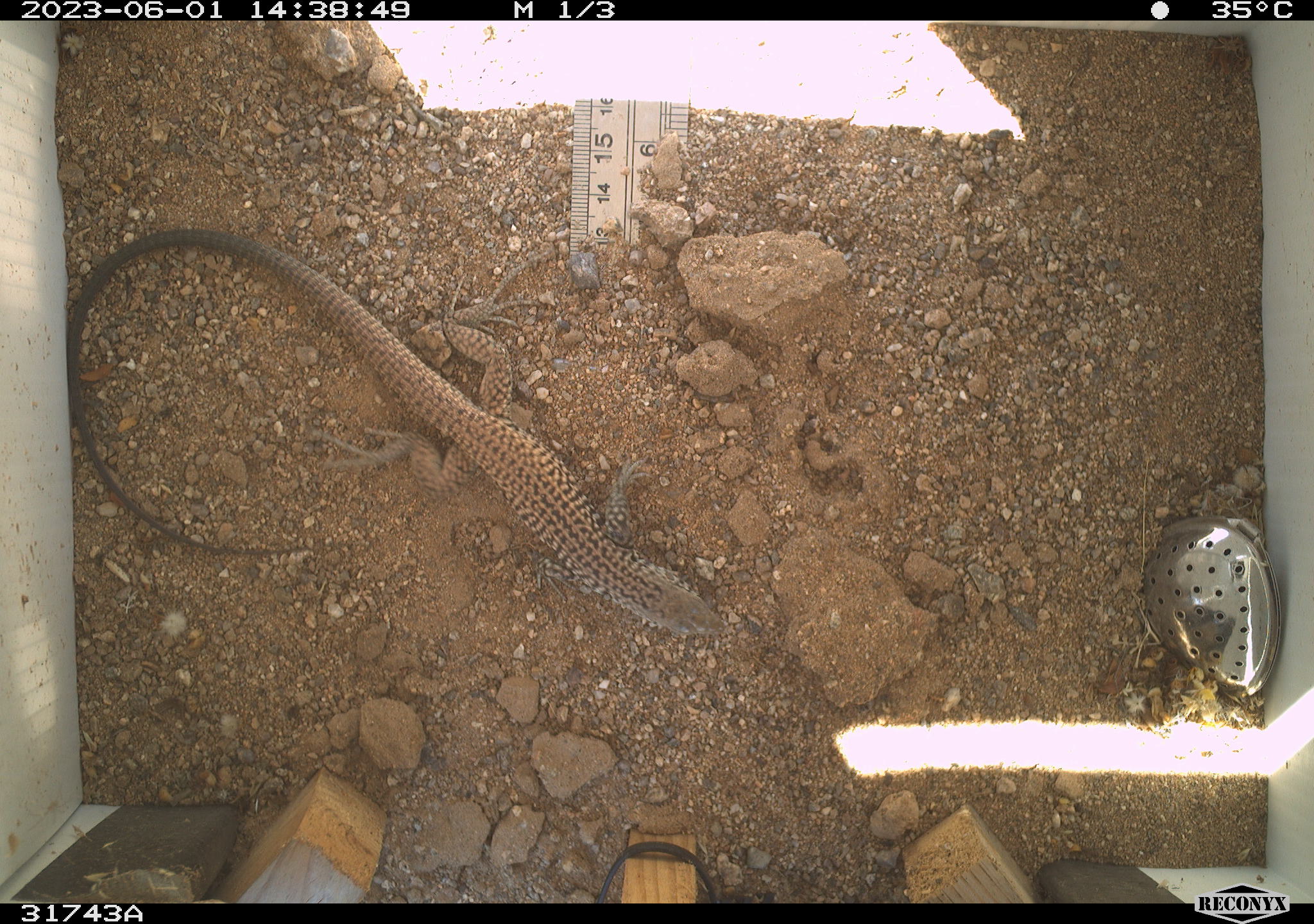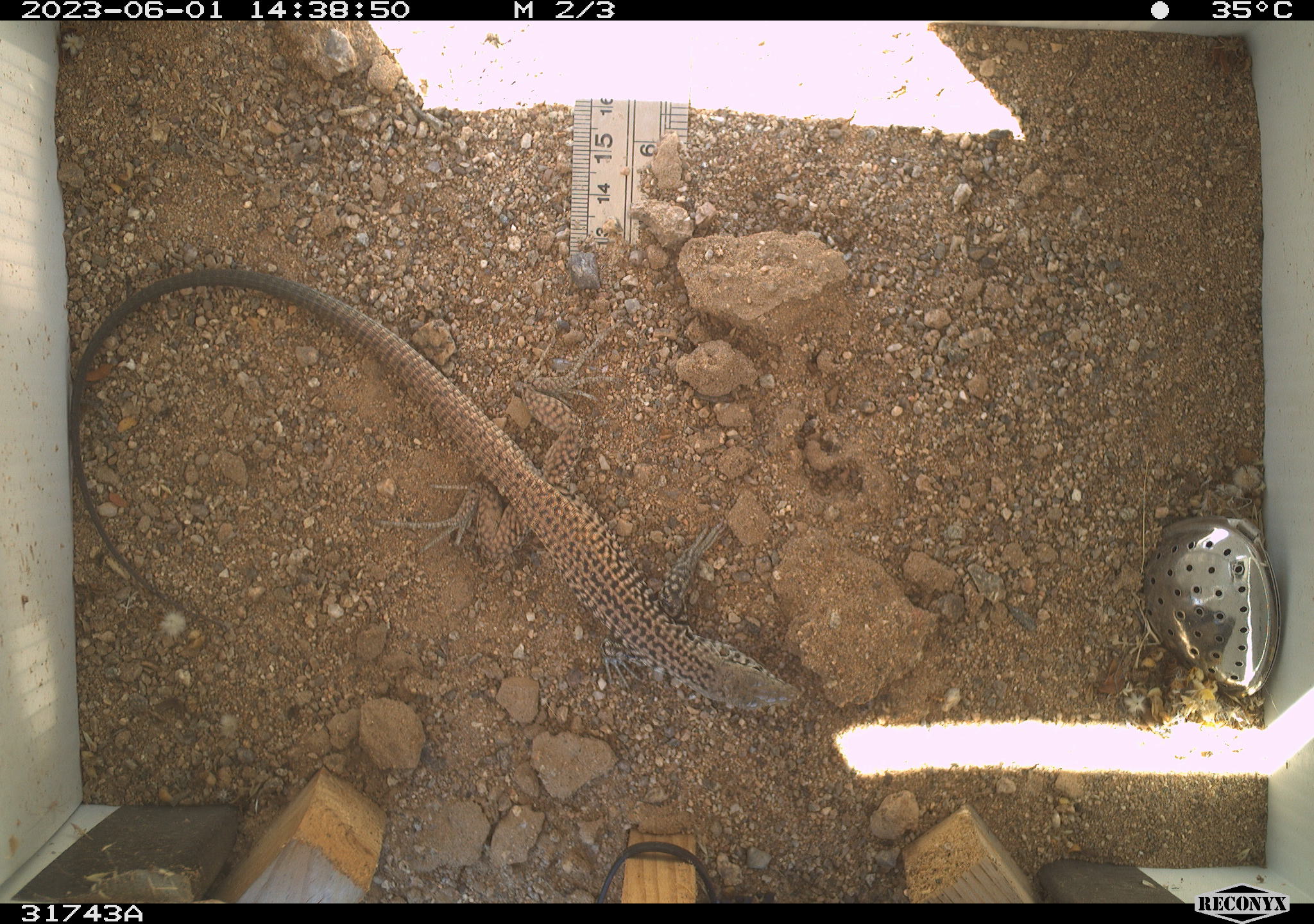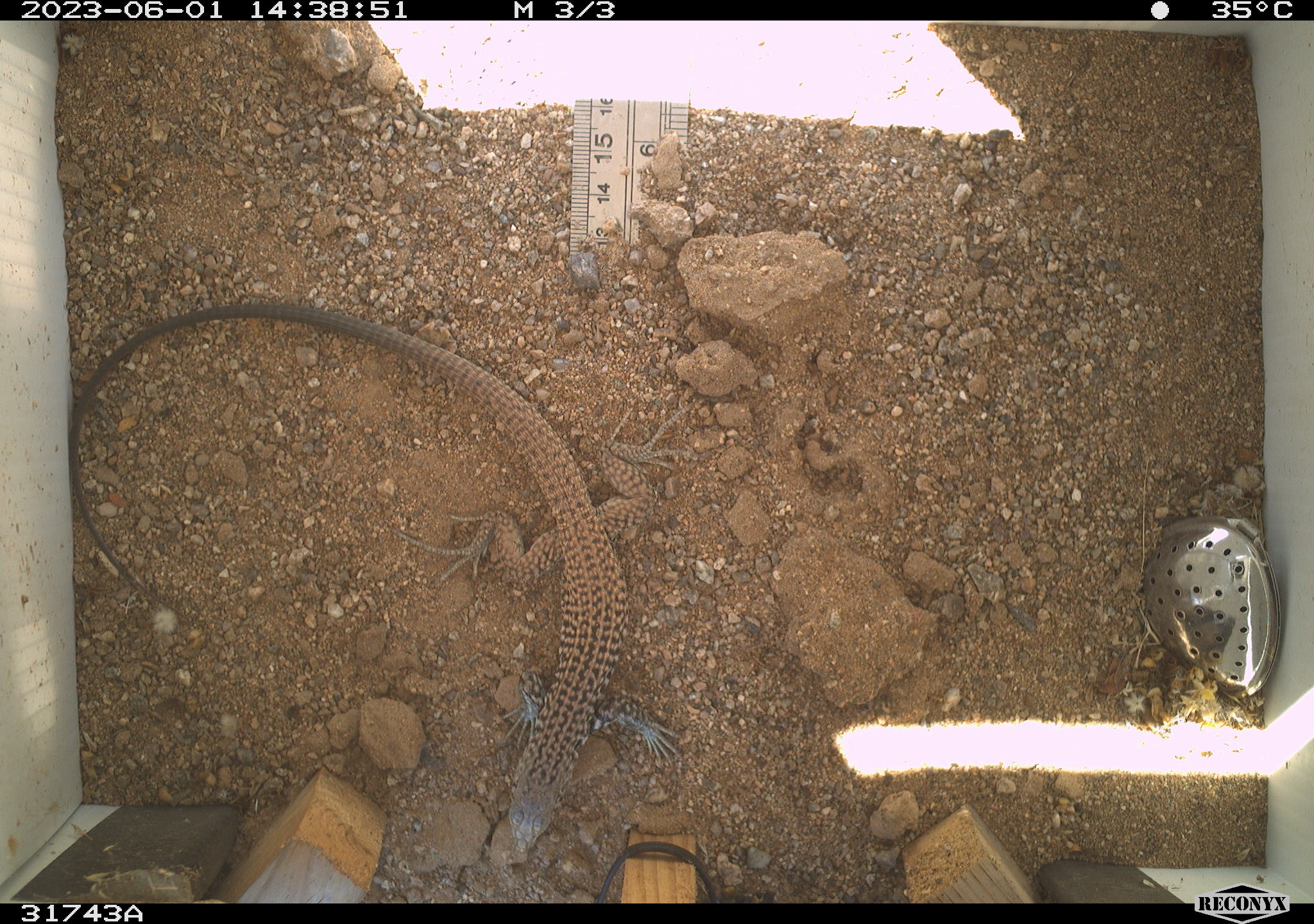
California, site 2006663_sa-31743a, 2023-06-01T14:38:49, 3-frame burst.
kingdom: Animalia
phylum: Chordata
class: Reptilia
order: Squamata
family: Teiidae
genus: Aspidoscelis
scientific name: Aspidoscelis tigris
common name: western whiptail